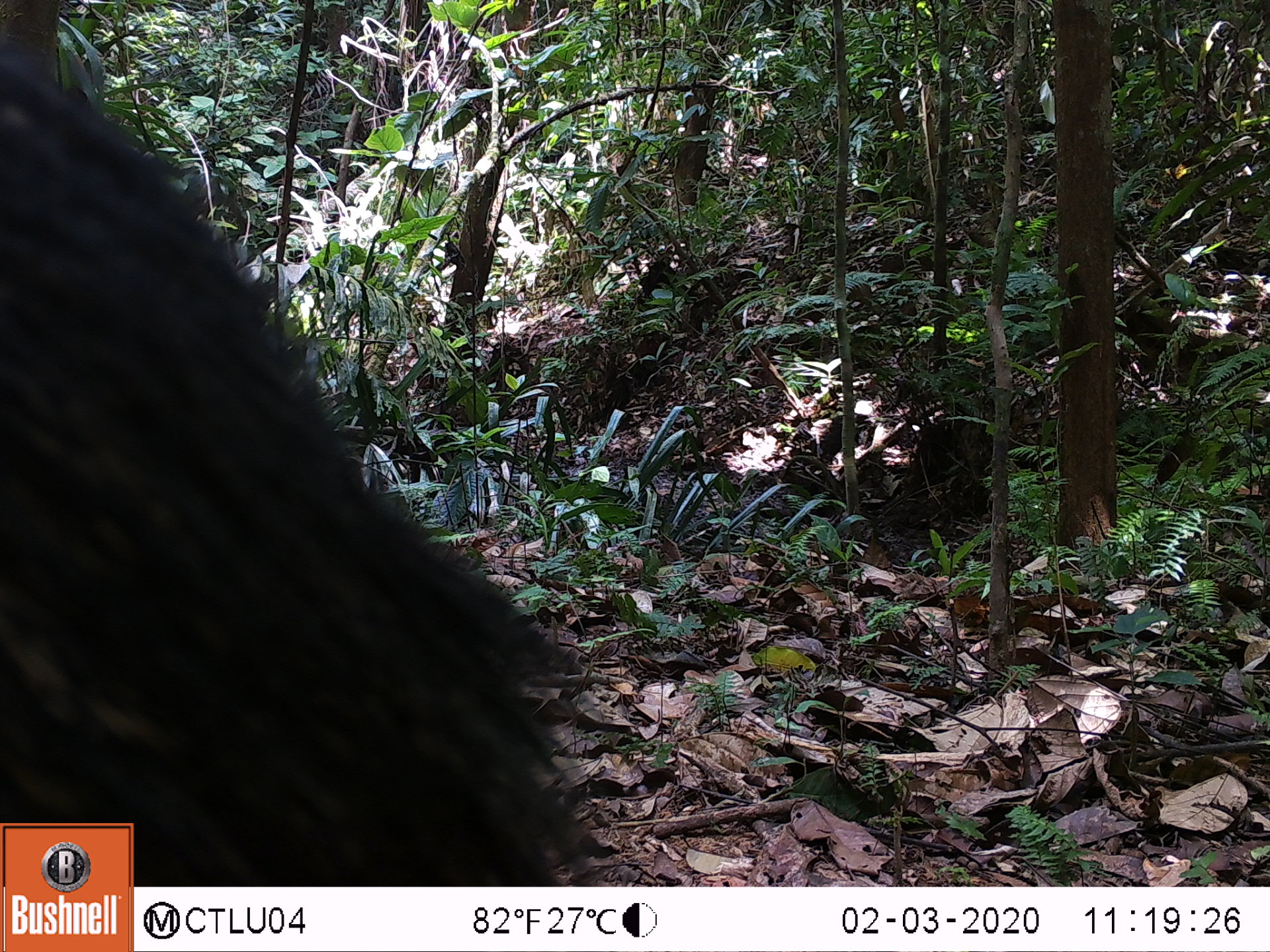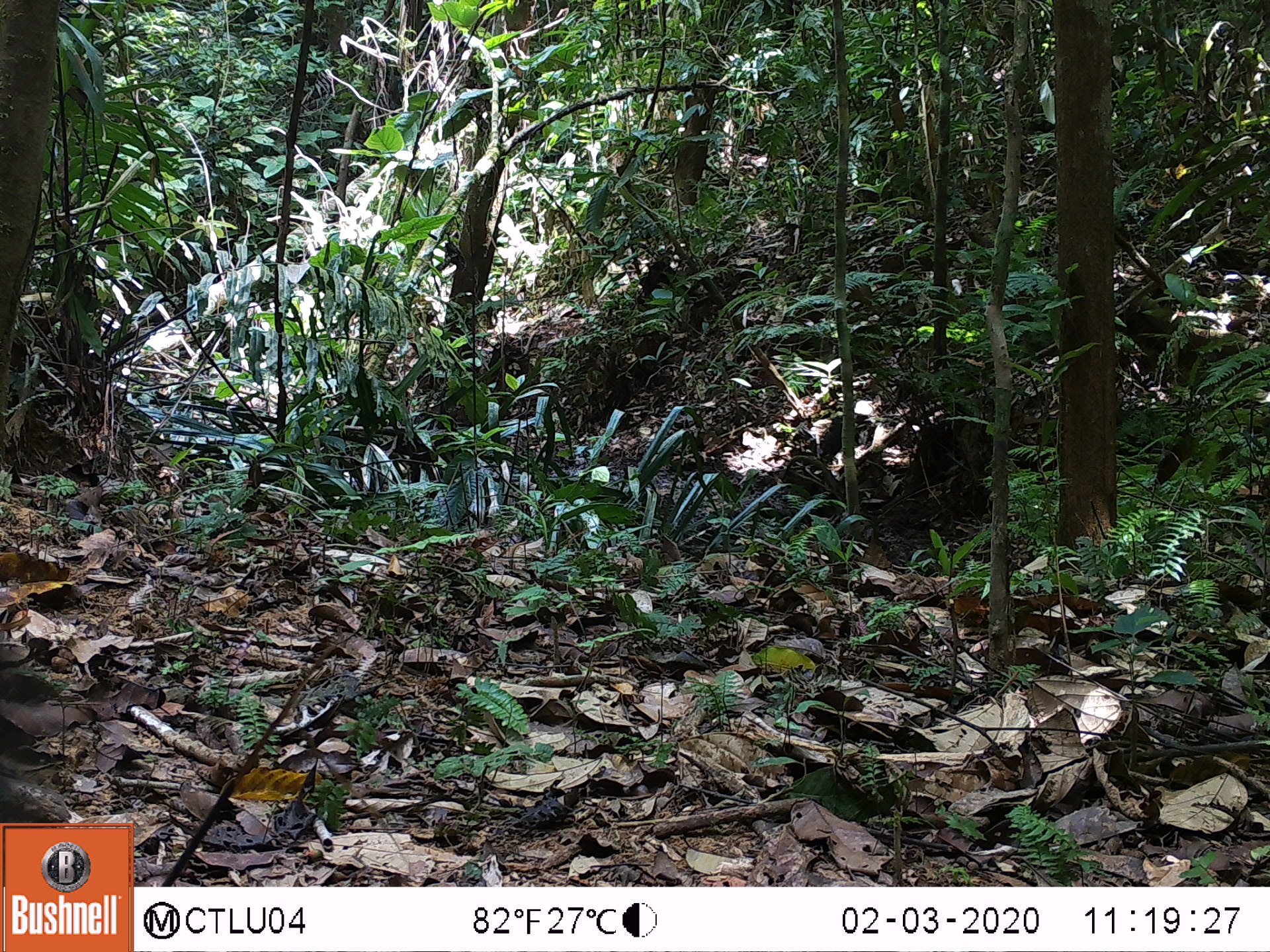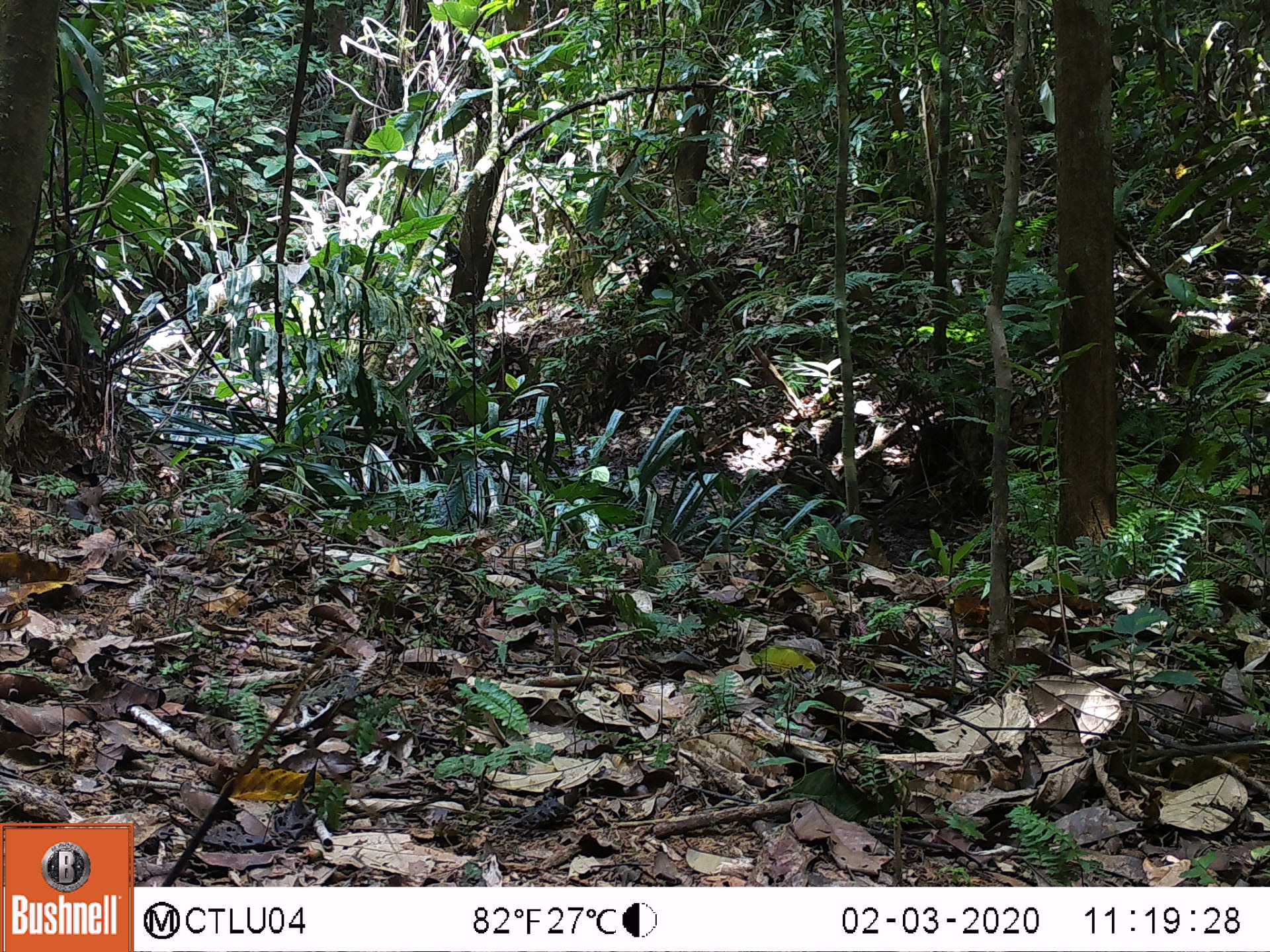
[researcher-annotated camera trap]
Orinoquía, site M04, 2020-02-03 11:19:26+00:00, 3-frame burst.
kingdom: Animalia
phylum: Chordata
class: Mammalia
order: Artiodactyla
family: Tayassuidae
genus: Pecari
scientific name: Pecari tajacu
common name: collared peccary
Collared peccary (Pecari tajacu).